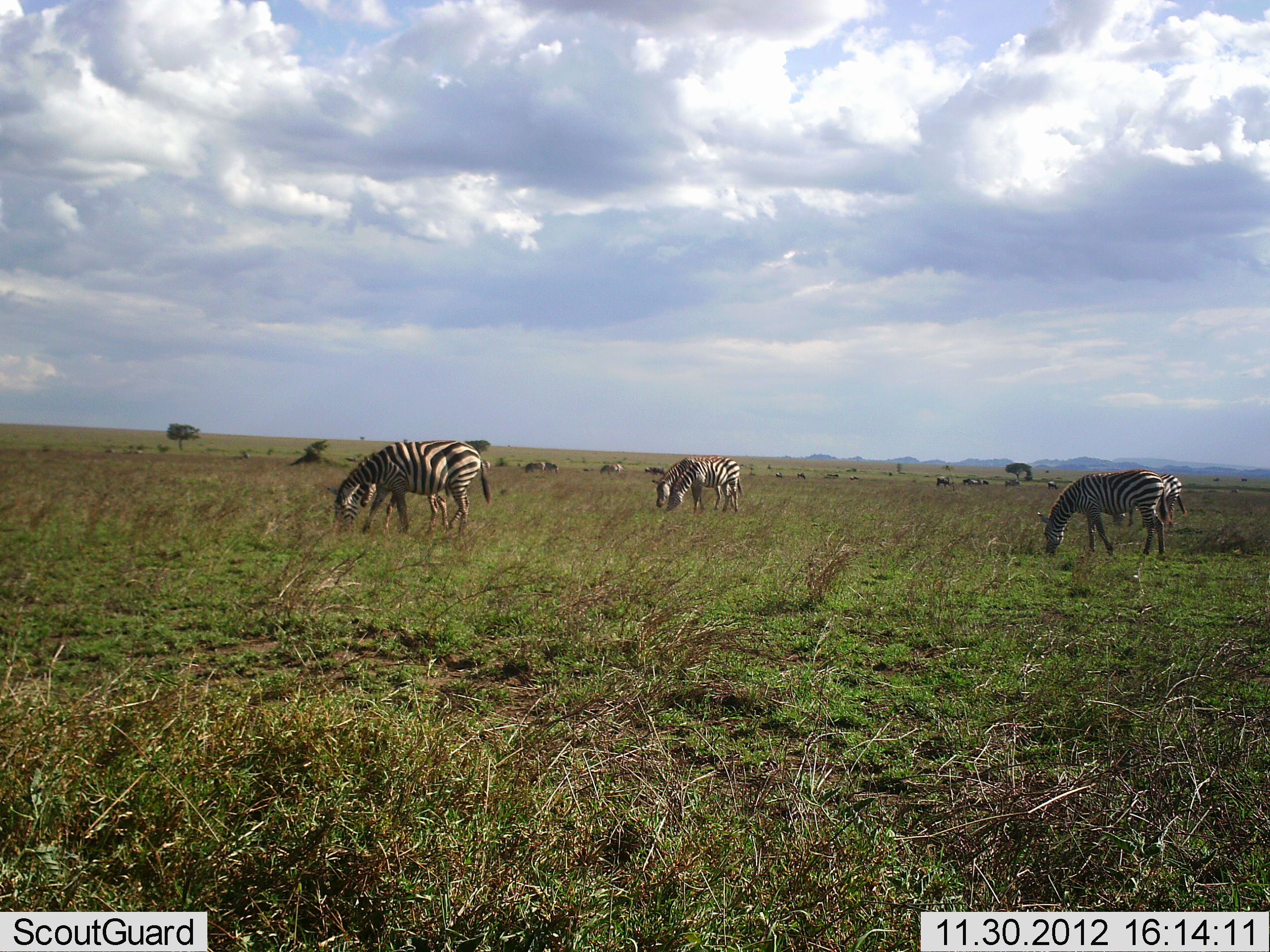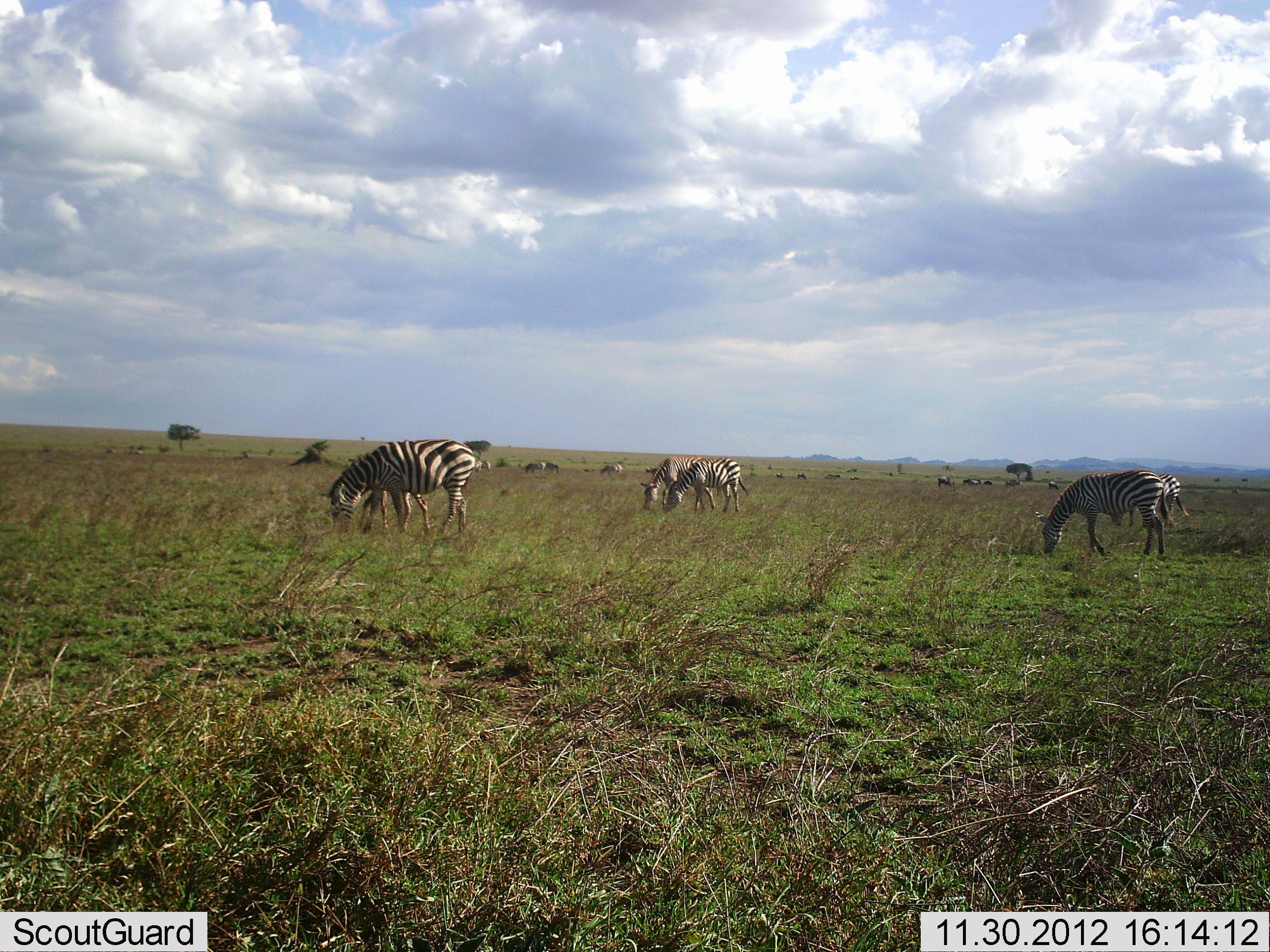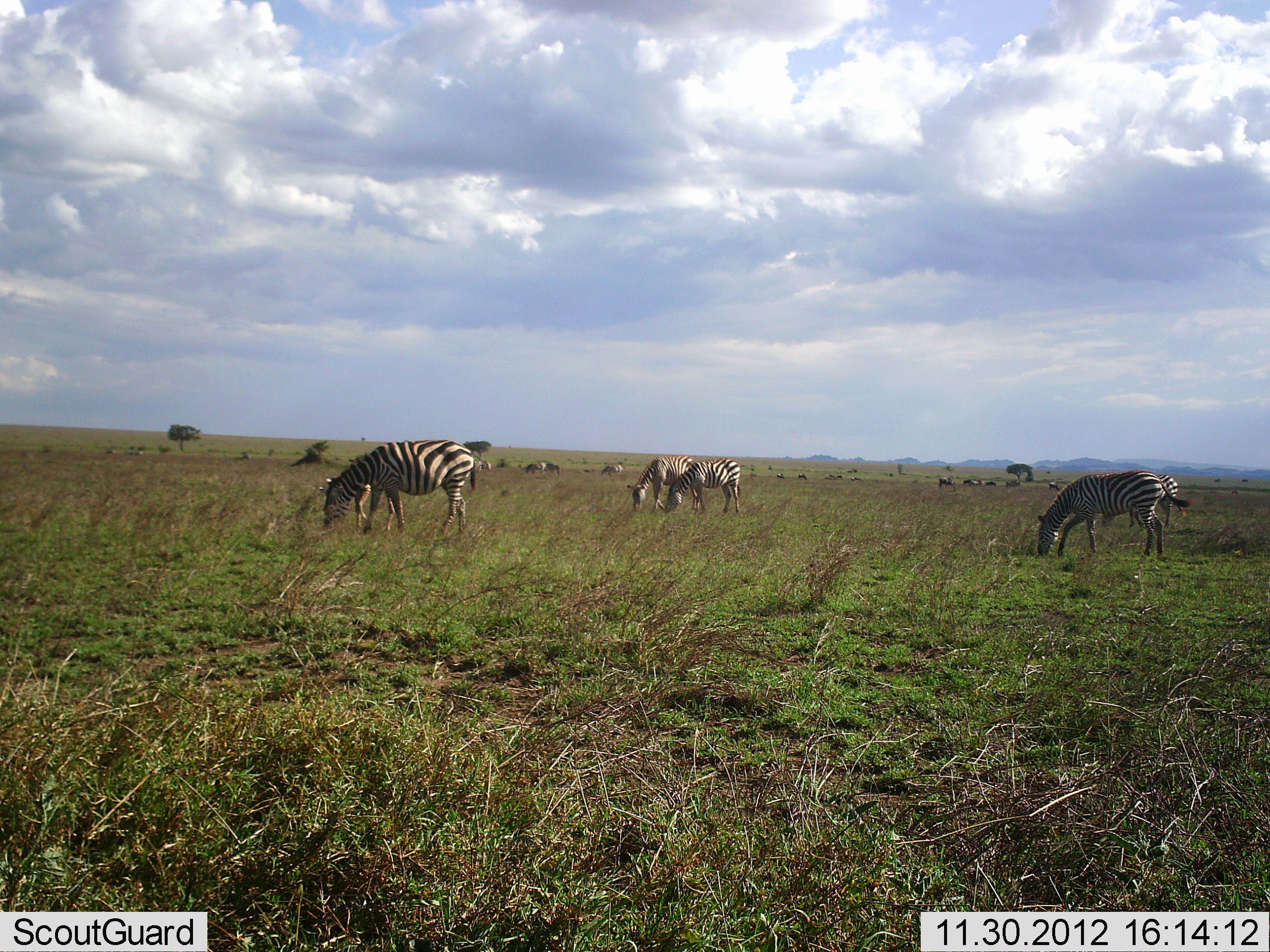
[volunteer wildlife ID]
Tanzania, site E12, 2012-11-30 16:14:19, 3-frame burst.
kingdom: Animalia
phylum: Chordata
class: Mammalia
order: Perissodactyla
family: Equidae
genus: Equus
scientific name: Equus quagga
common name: plains zebra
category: zebra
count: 6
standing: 25%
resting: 0%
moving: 8%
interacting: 0%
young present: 25%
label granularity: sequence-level